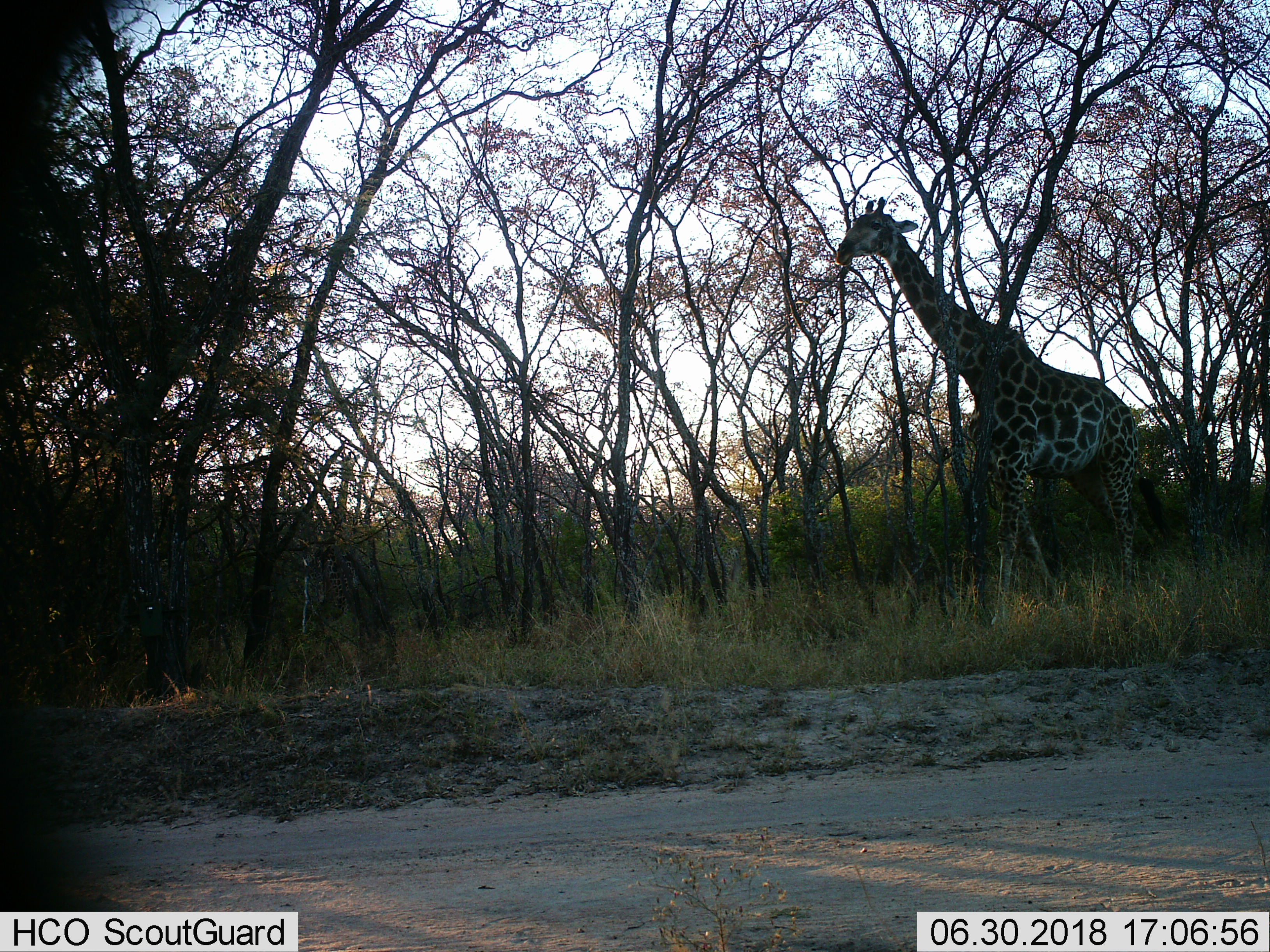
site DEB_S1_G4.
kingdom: Animalia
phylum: Chordata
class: Mammalia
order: Artiodactyla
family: Giraffidae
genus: Giraffa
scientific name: Giraffa camelopardalis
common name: giraffe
Giraffe (Giraffa camelopardalis), count 1. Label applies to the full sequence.